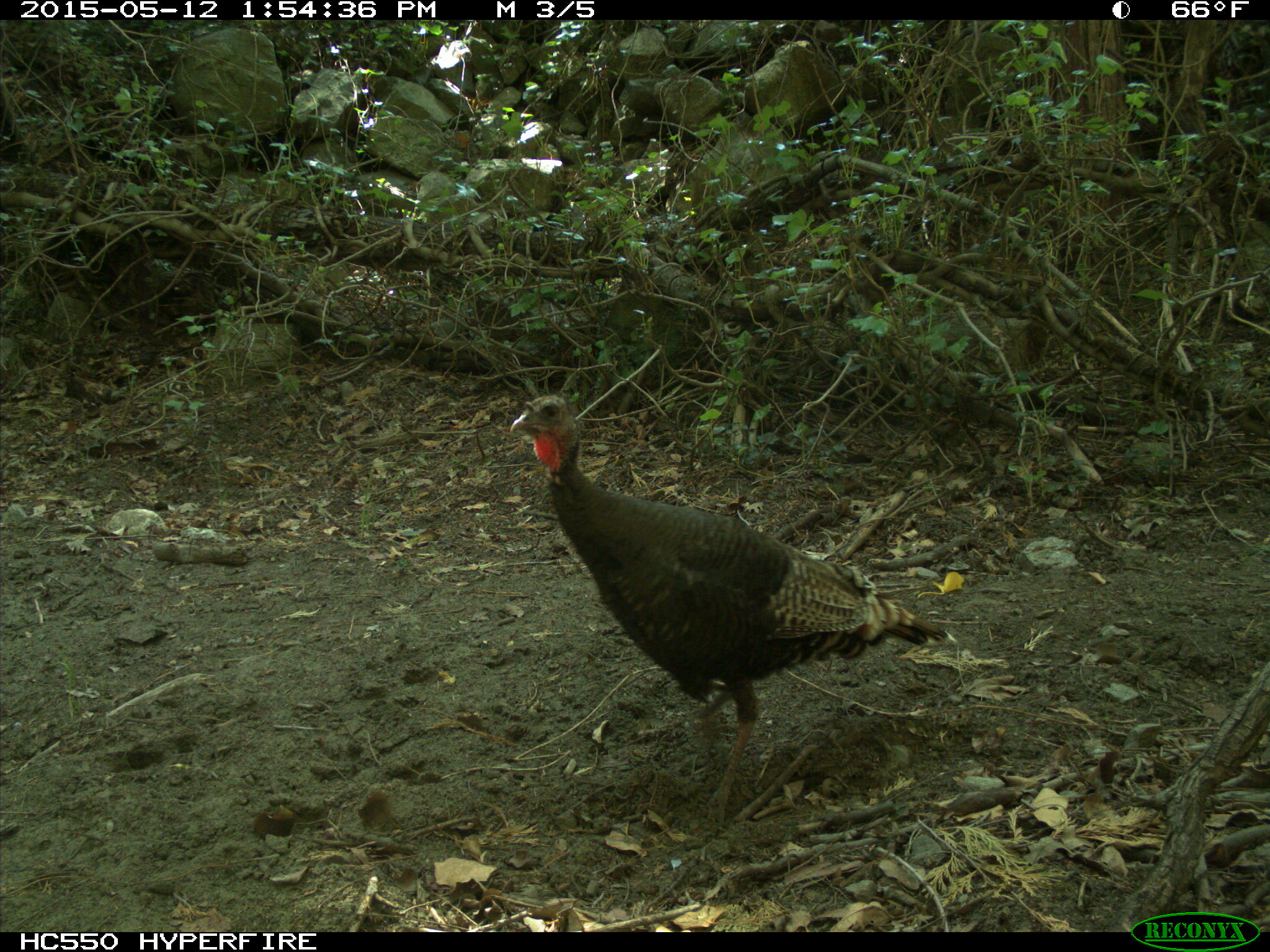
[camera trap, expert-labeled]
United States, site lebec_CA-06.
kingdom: Animalia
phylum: Chordata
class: Aves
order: Galliformes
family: Phasianidae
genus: Meleagris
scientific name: Meleagris gallopavo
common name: wild turkey